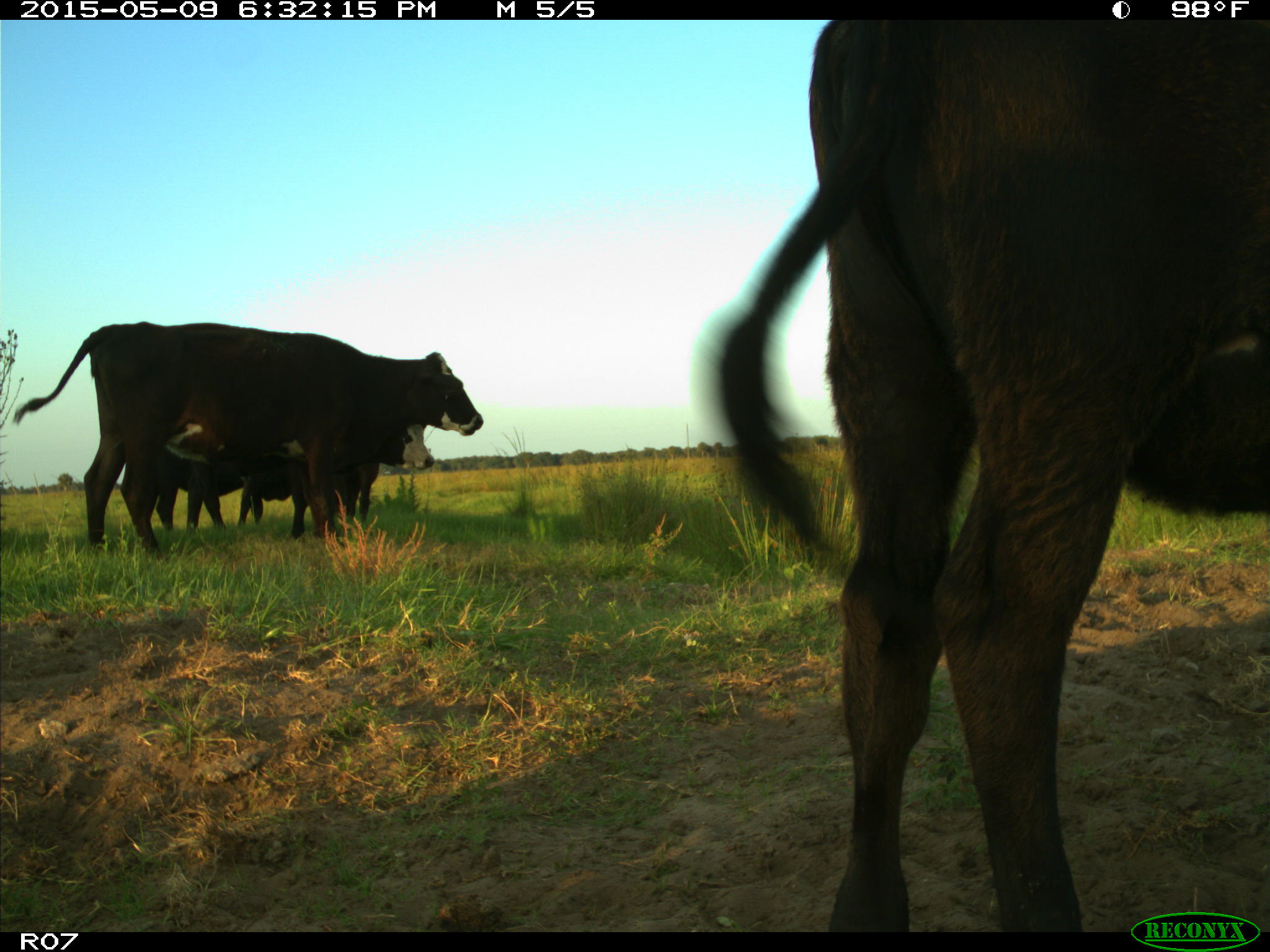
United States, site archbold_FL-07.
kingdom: Animalia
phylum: Chordata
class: Mammalia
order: Artiodactyla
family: Bovidae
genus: Bos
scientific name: Bos taurus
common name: domestic cow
Bos taurus (domestic cow).